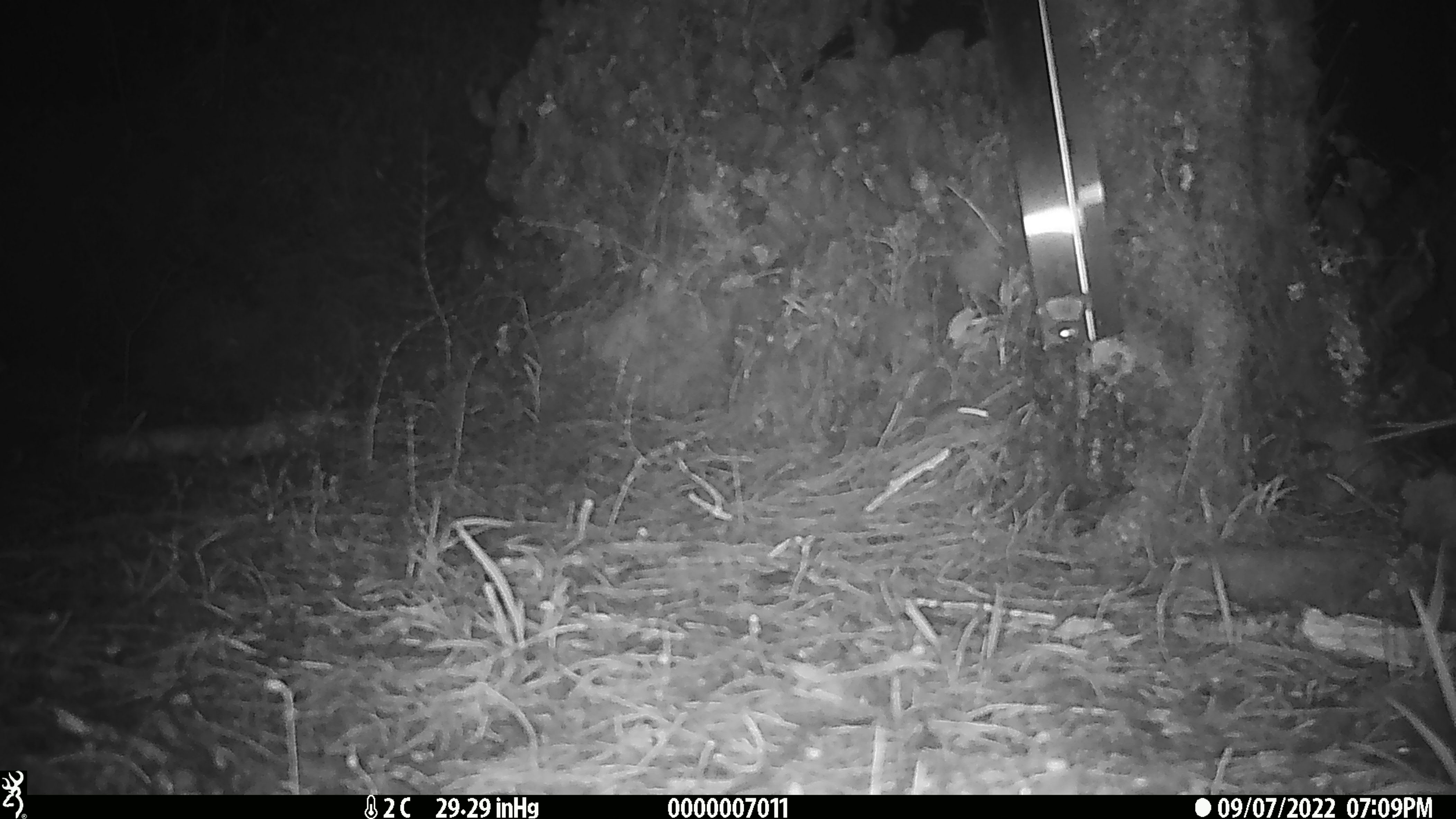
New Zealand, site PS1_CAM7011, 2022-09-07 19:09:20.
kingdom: Animalia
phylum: Chordata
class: Mammalia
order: Rodentia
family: Muridae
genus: Mus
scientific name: Mus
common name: mouse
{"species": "mouse (Mus)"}